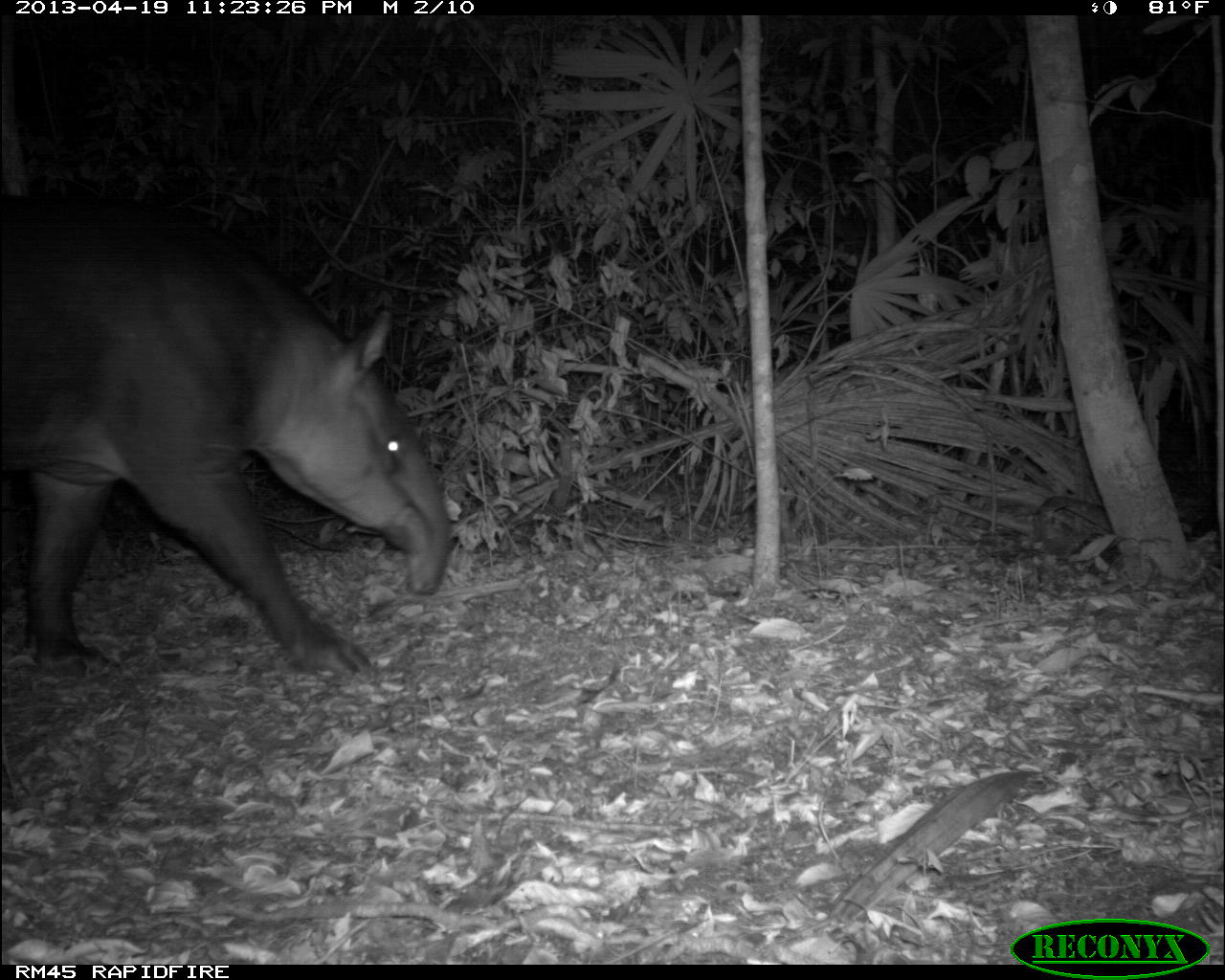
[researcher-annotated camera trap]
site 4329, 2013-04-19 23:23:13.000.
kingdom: Animalia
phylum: Chordata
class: Mammalia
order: Perissodactyla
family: Tapiridae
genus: Tapirus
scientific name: Tapirus bairdii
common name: baird's tapir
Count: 1.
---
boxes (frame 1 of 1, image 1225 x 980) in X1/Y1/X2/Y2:
tapirus bairdii: 0/191/452/680